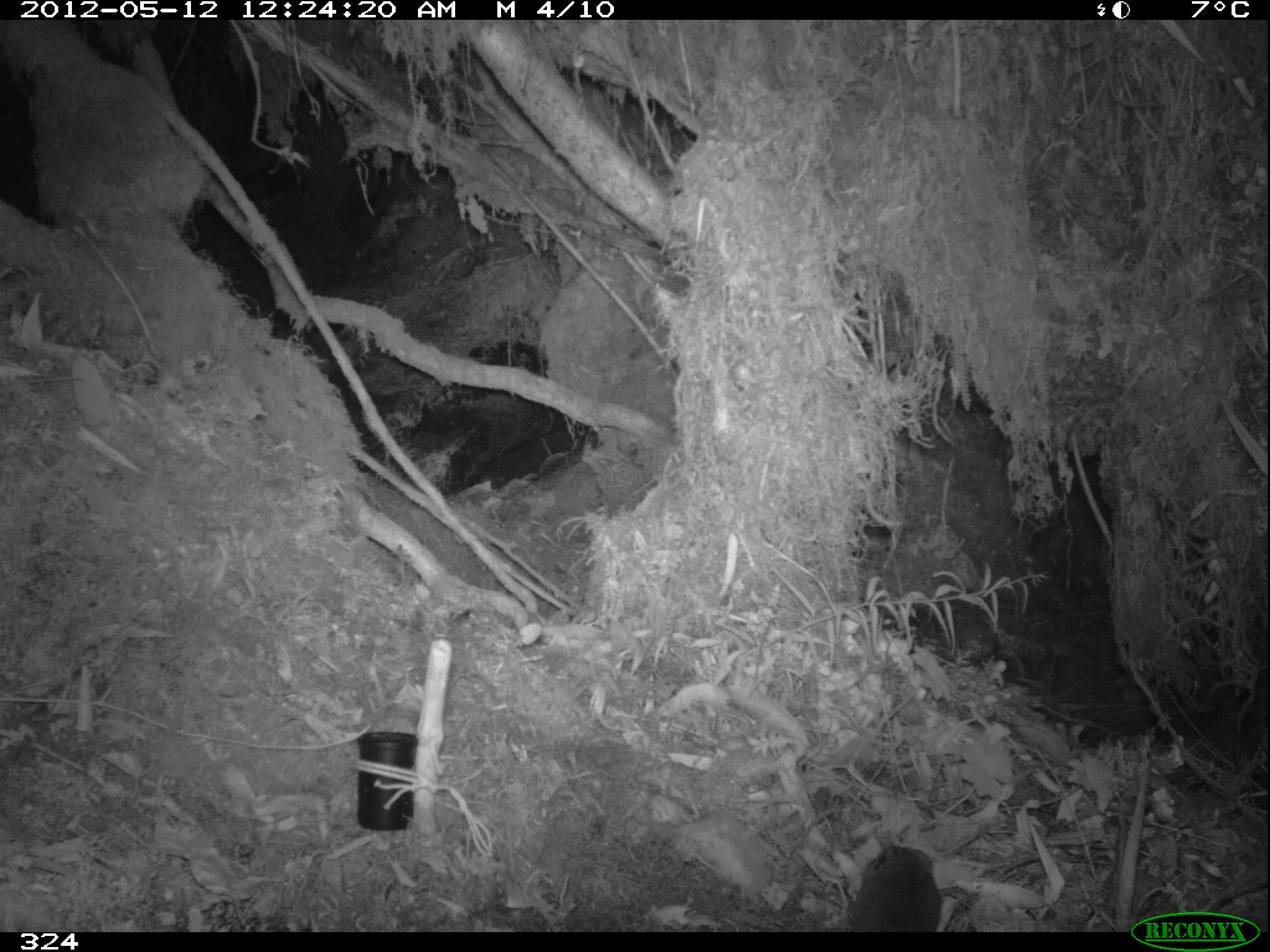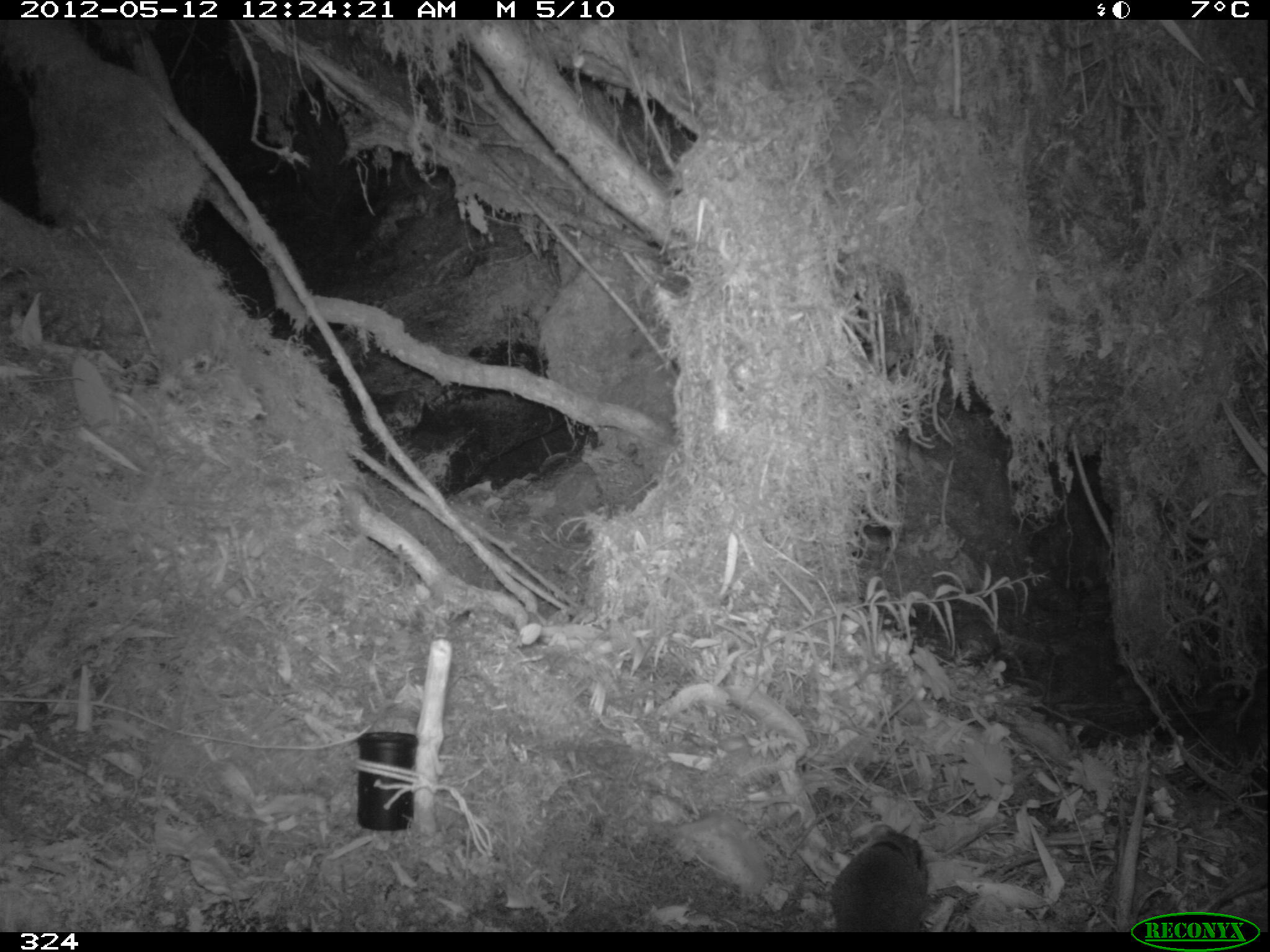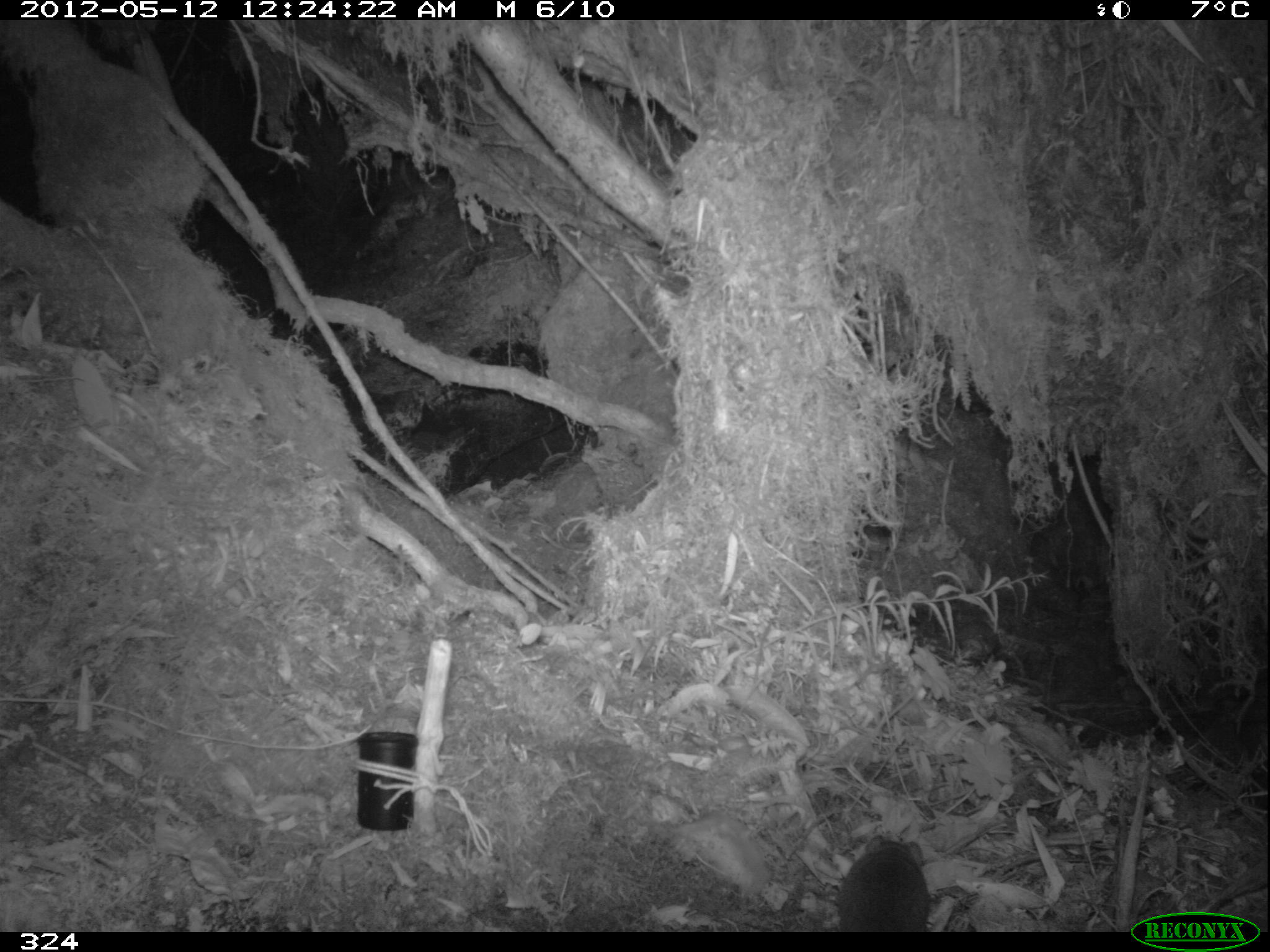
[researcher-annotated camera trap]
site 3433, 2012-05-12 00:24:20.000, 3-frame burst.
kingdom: Animalia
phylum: Chordata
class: Mammalia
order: Rodentia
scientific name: Rodentia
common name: rodents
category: unknown rodent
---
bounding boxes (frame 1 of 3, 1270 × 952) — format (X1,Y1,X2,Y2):
unknown rodent: (847,846,942,932)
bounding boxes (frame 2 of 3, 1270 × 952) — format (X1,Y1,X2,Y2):
unknown rodent: (830,829,934,929)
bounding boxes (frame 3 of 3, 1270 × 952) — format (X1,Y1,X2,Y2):
unknown rodent: (834,834,932,930)